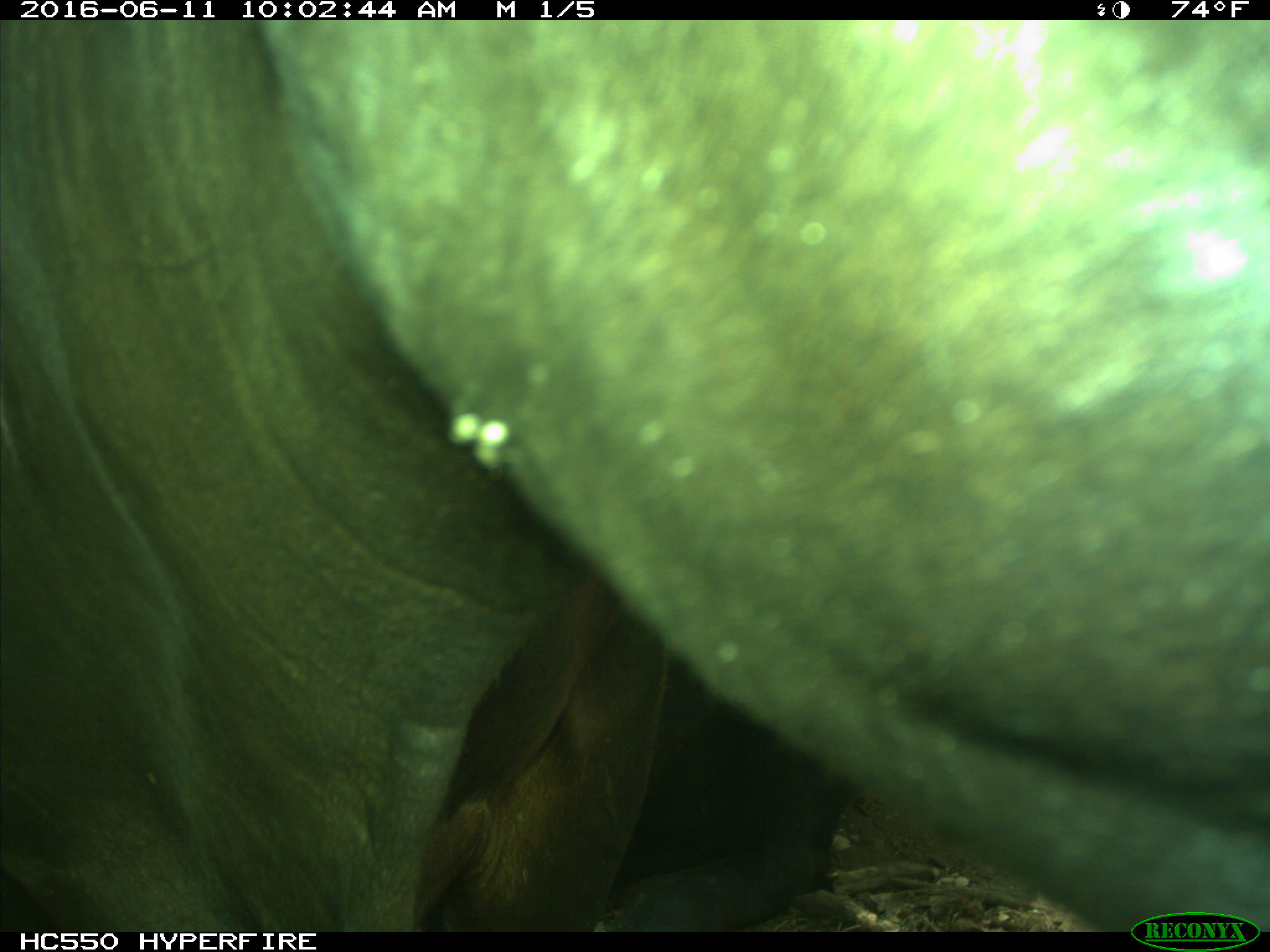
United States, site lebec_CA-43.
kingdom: Animalia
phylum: Chordata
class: Mammalia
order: Artiodactyla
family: Bovidae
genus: Bos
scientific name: Bos taurus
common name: domestic cow